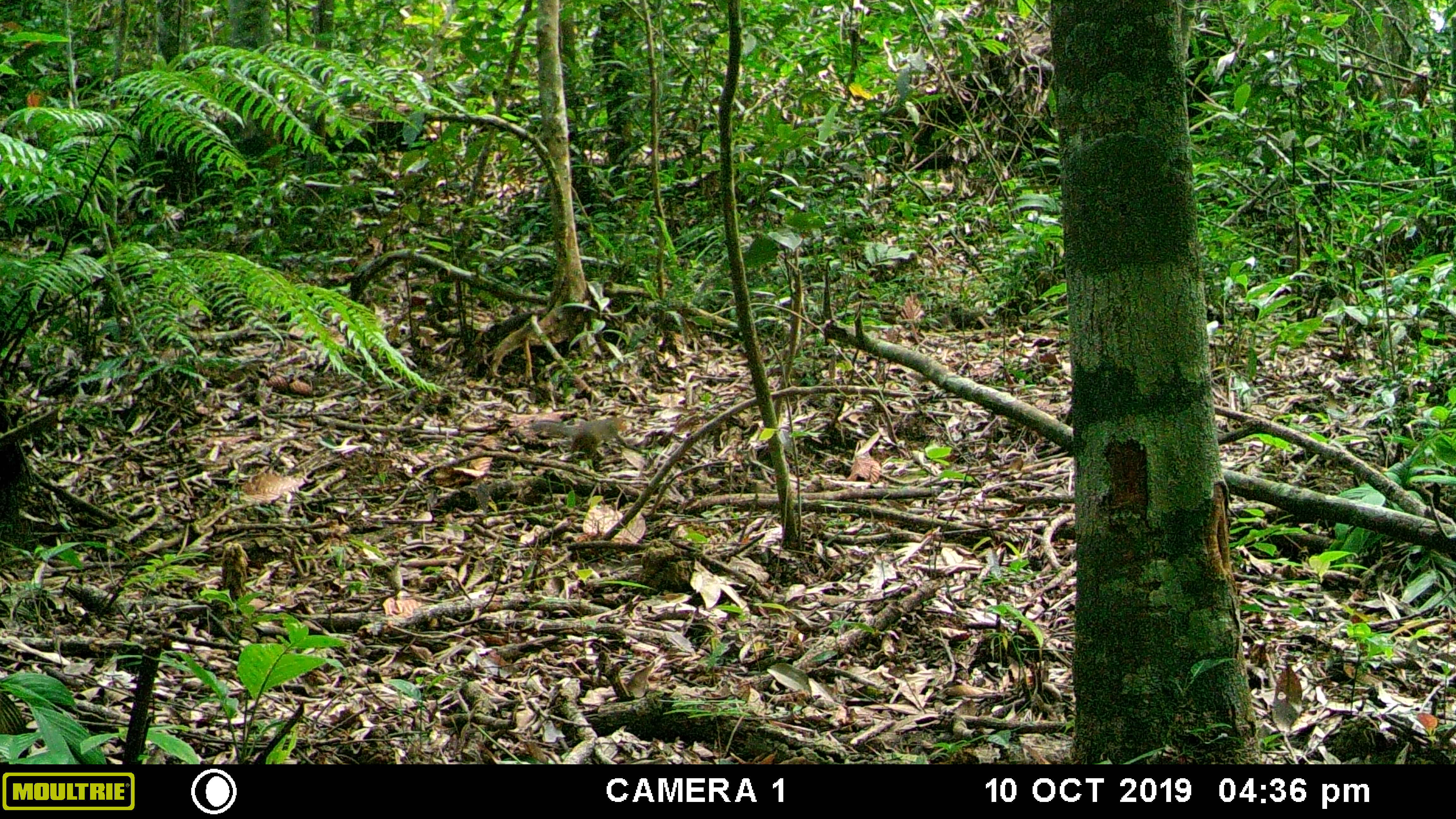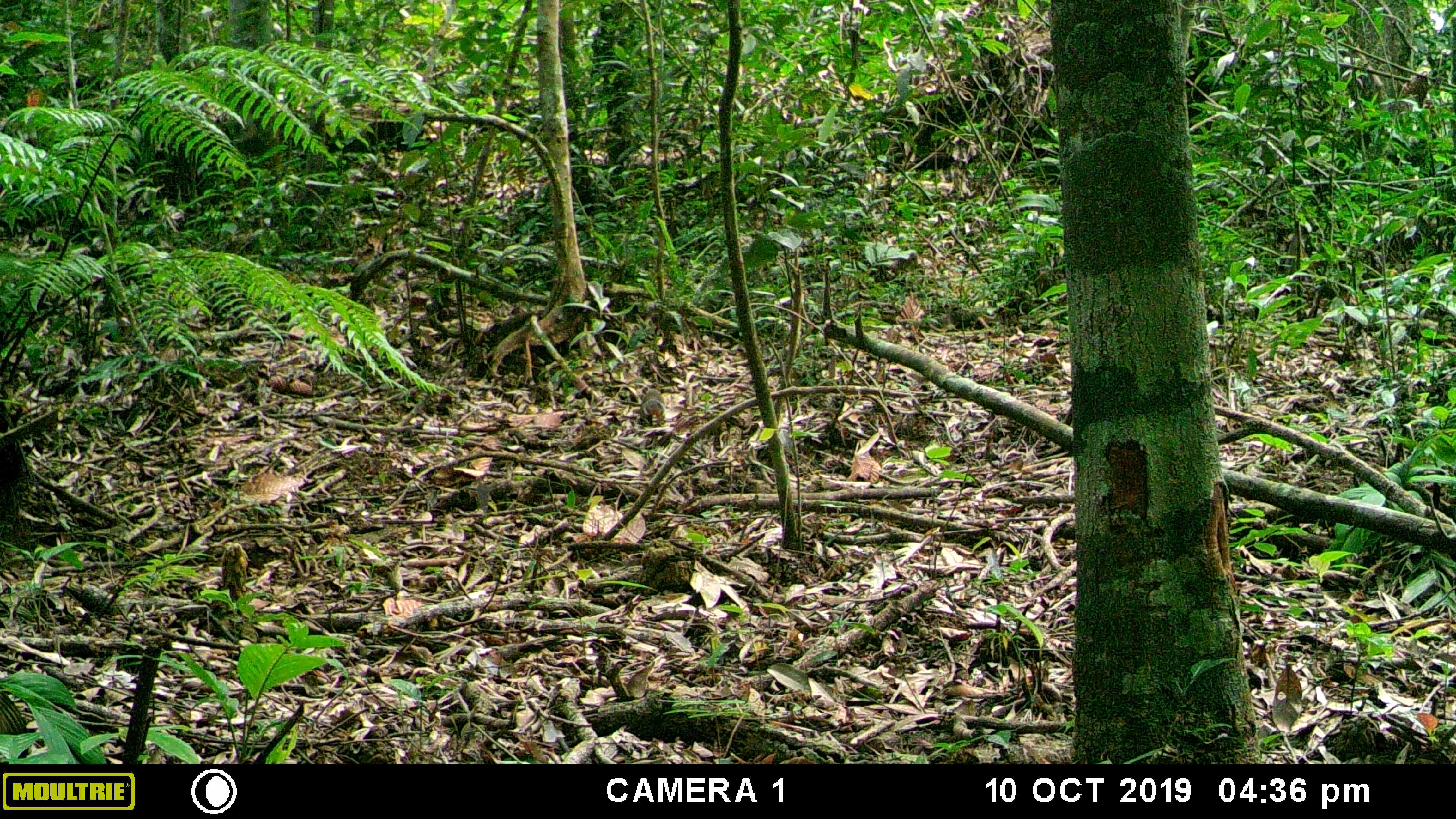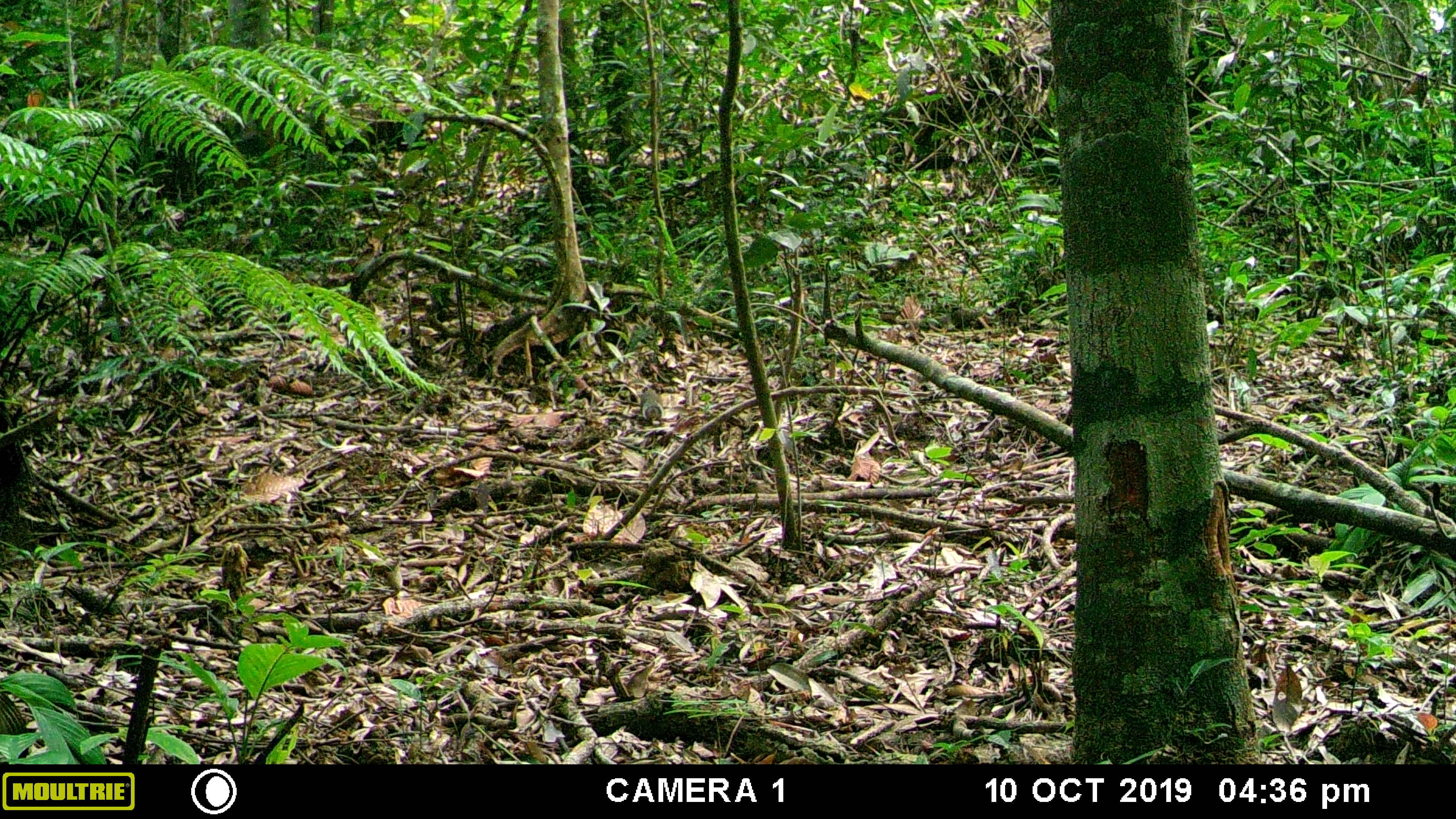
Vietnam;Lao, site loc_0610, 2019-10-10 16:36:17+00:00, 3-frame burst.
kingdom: Animalia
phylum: Chordata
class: Mammalia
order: Rodentia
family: Sciuridae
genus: Dremomys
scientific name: Dremomys rufigenis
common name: red-cheeked squirrel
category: red cheeked squirrel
Red cheeked squirrel (red-cheeked squirrel) (Dremomys rufigenis). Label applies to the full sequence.